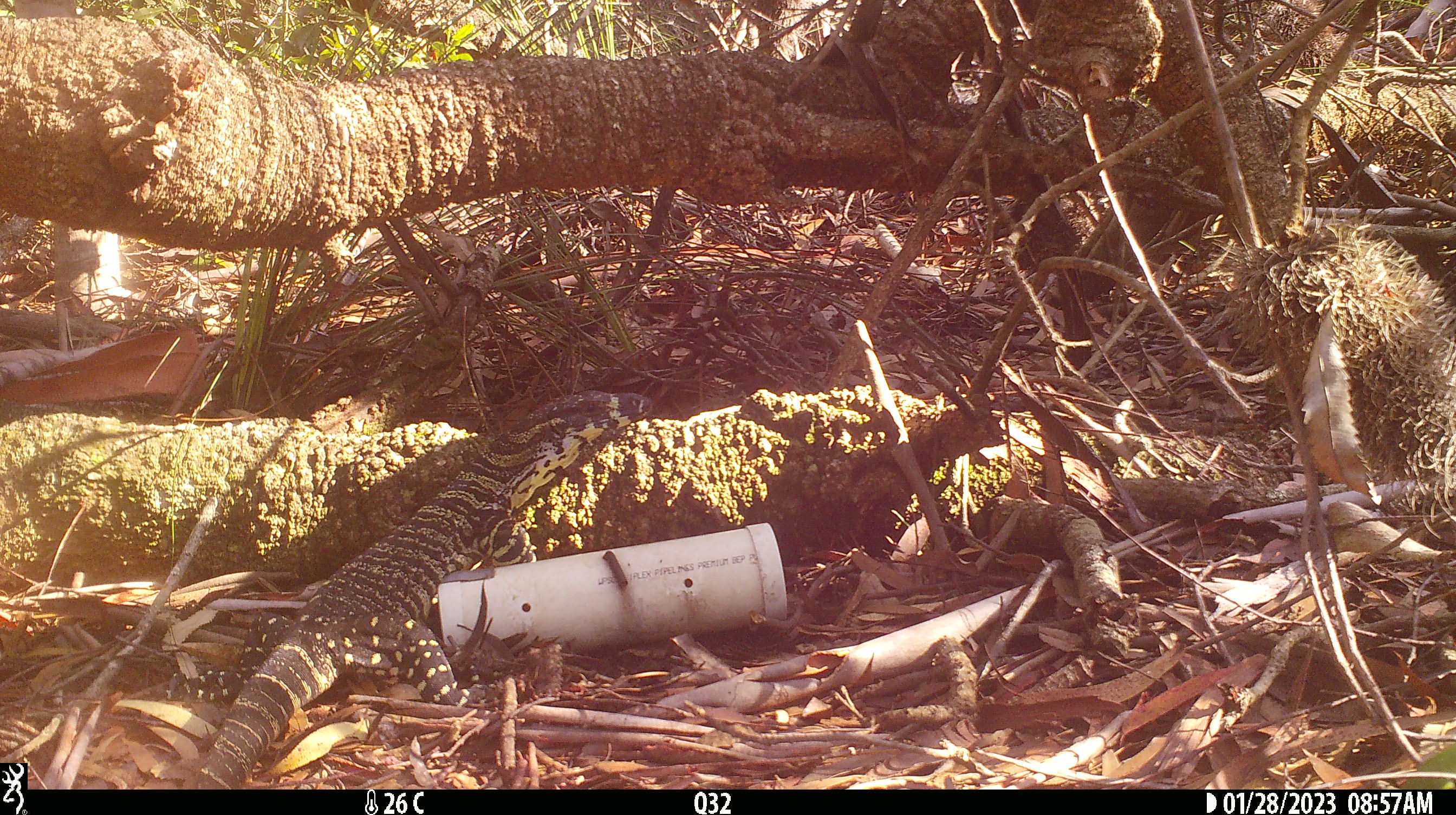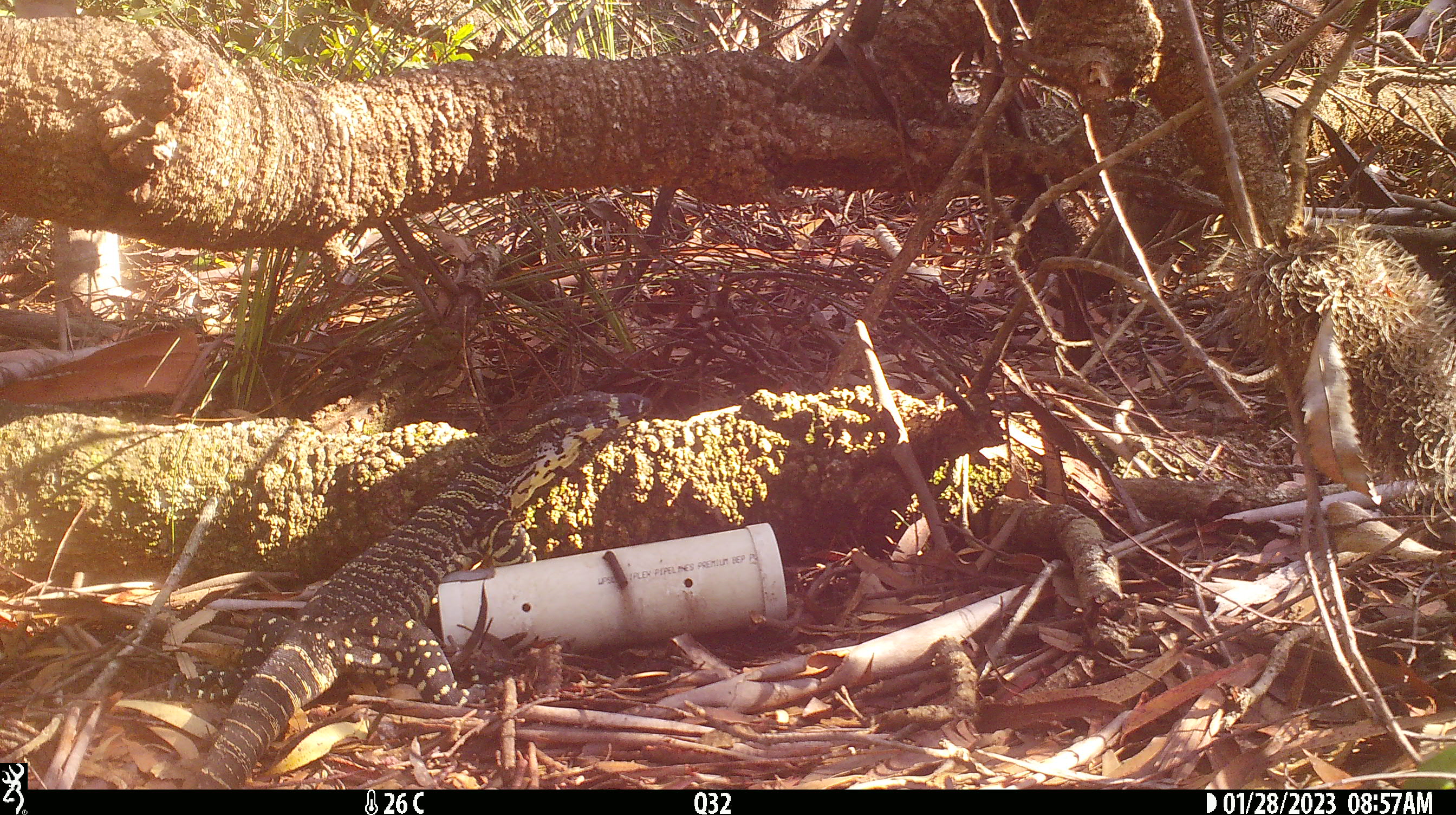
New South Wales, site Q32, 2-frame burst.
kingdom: Animalia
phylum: Chordata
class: Reptilia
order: Squamata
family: Varanidae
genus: Varanus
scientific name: Varanus varius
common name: lace monitor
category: goanna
Goanna (lace monitor) (Varanus varius).